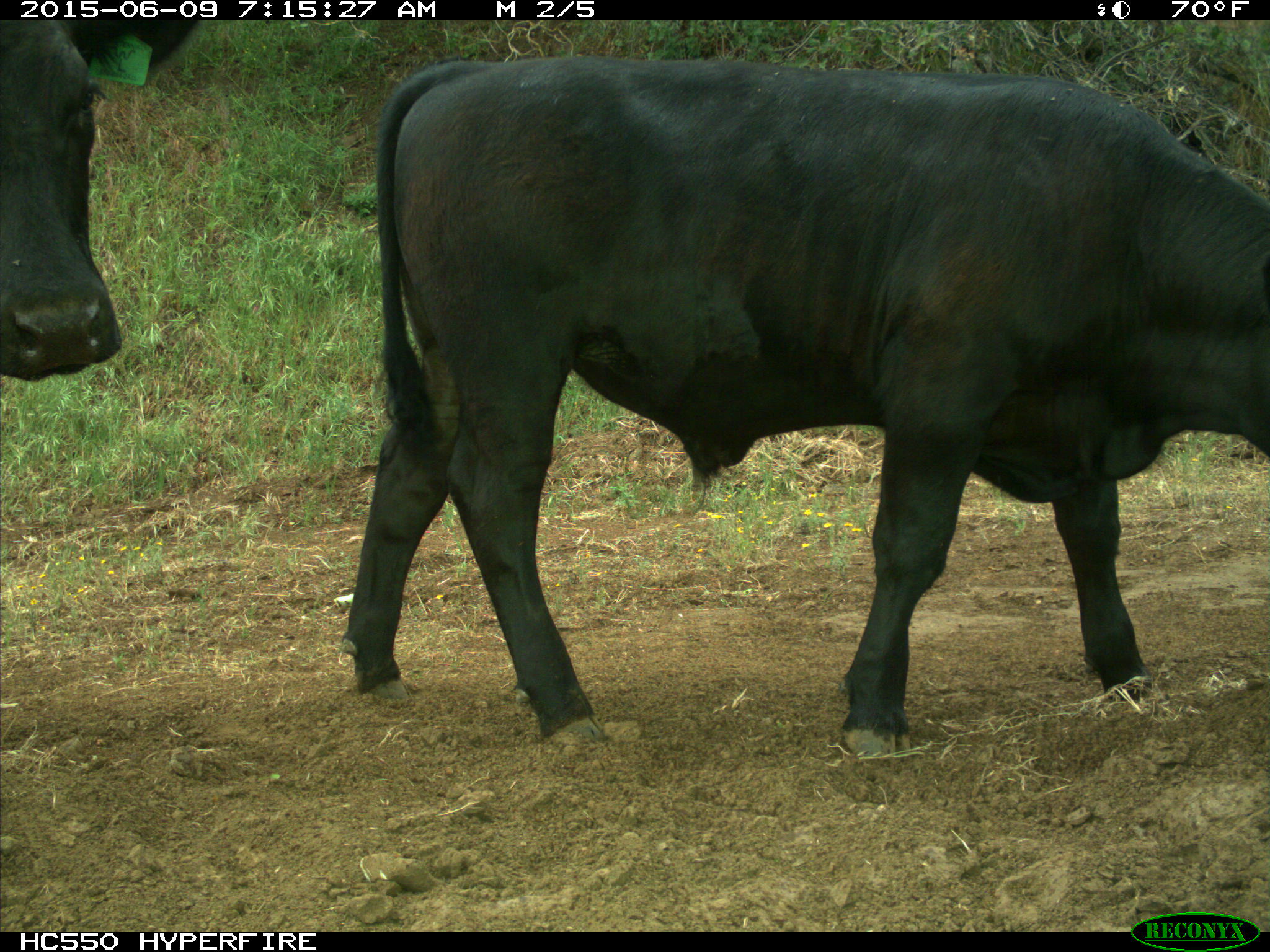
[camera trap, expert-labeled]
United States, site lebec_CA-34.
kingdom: Animalia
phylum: Chordata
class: Mammalia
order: Artiodactyla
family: Bovidae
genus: Bos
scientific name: Bos taurus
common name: domestic cow